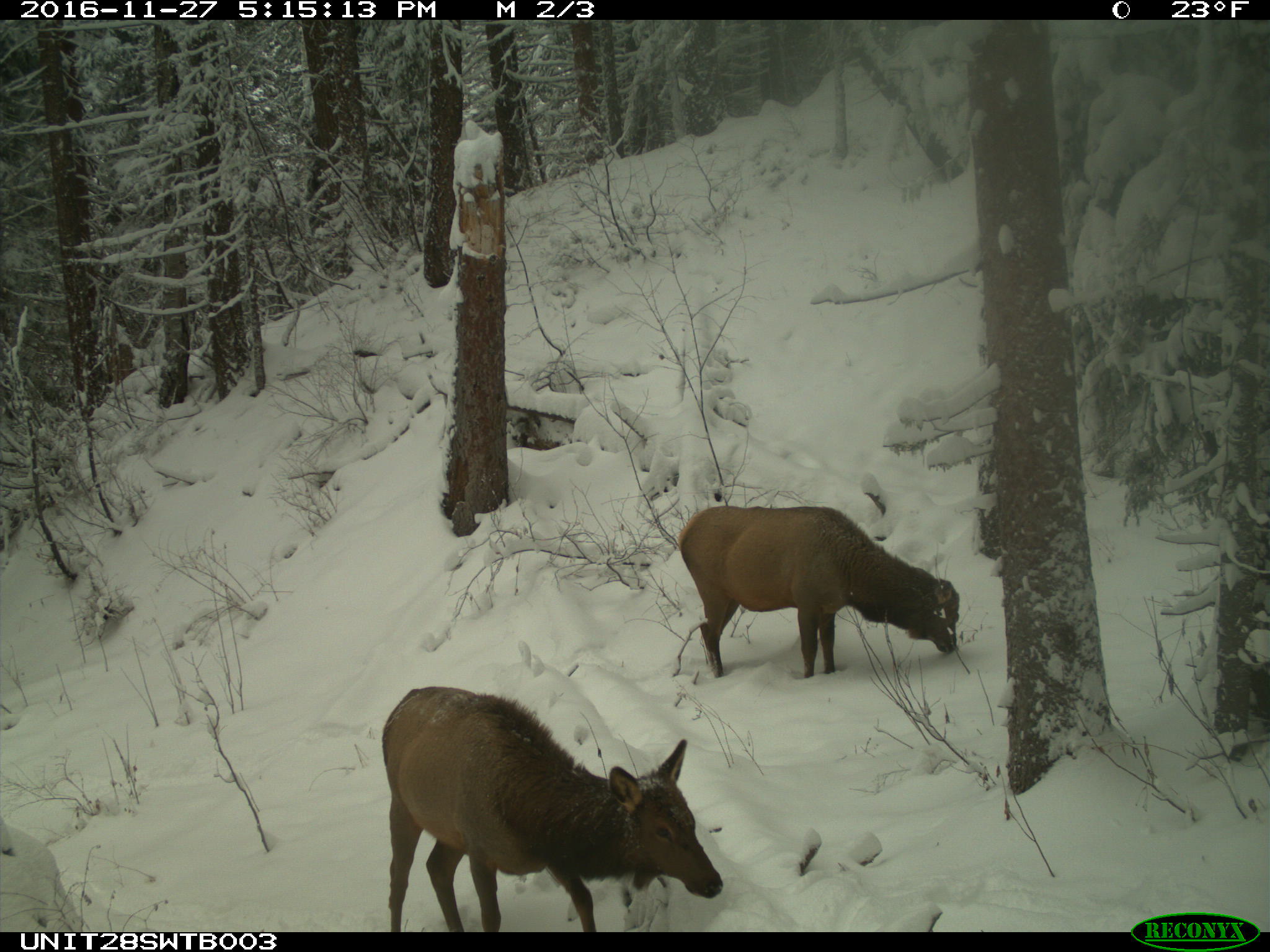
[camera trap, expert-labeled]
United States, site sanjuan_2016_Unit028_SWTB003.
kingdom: Animalia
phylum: Chordata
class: Mammalia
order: Artiodactyla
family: Cervidae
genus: Cervus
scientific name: Cervus elaphus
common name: red deer